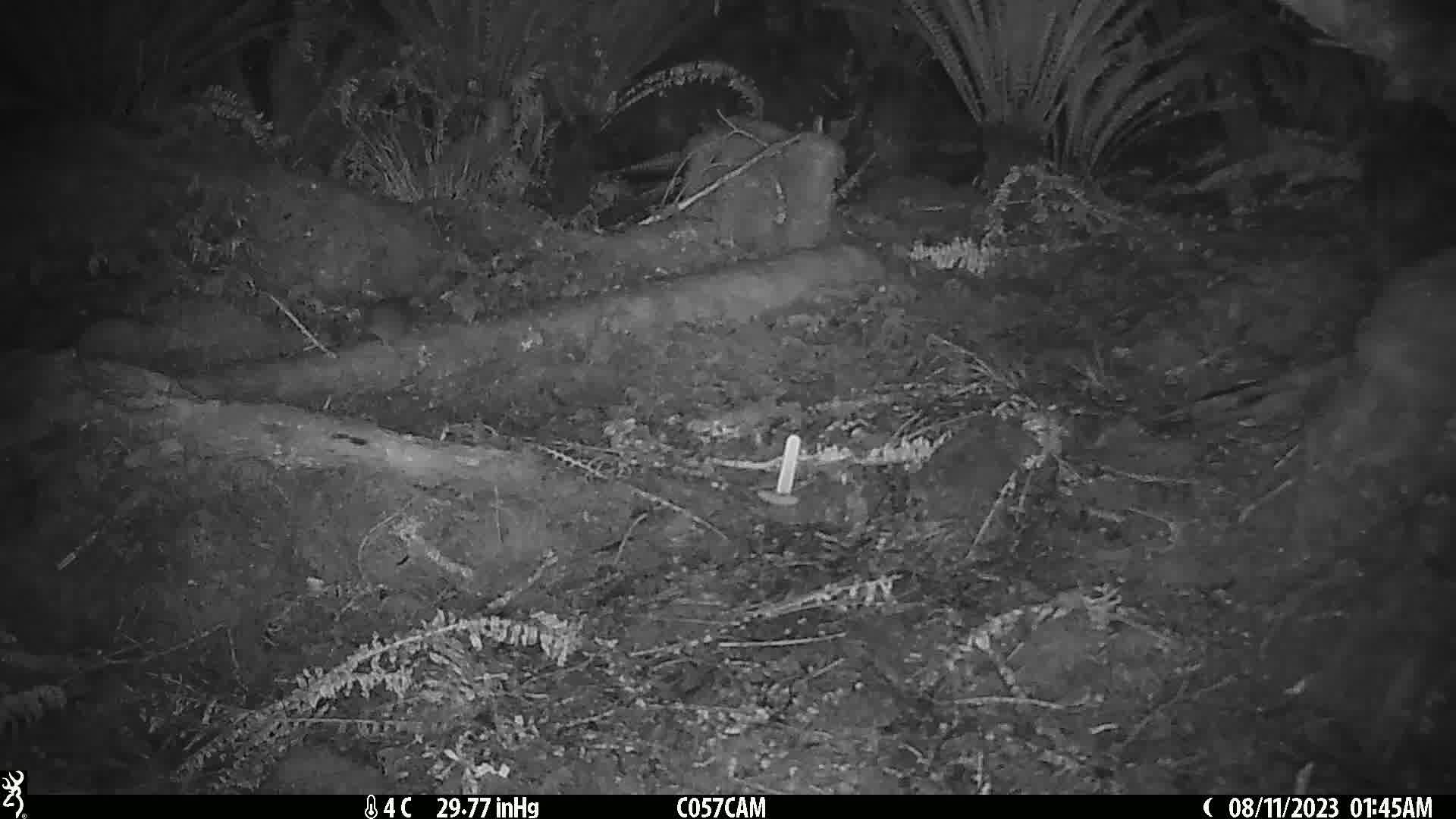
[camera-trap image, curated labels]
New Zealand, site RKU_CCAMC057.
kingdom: Animalia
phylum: Chordata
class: Mammalia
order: Rodentia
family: Muridae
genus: Rattus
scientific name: Rattus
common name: rat